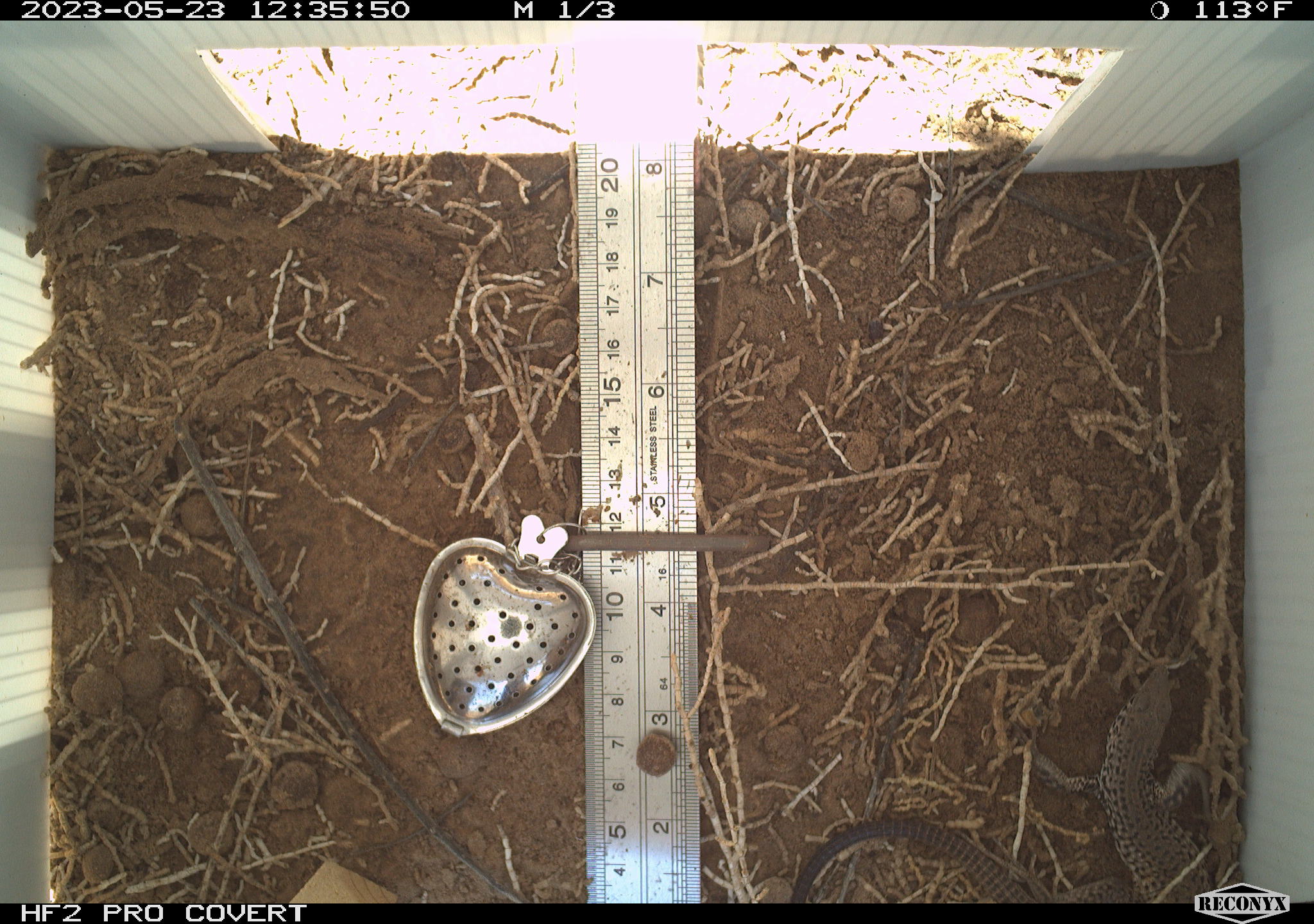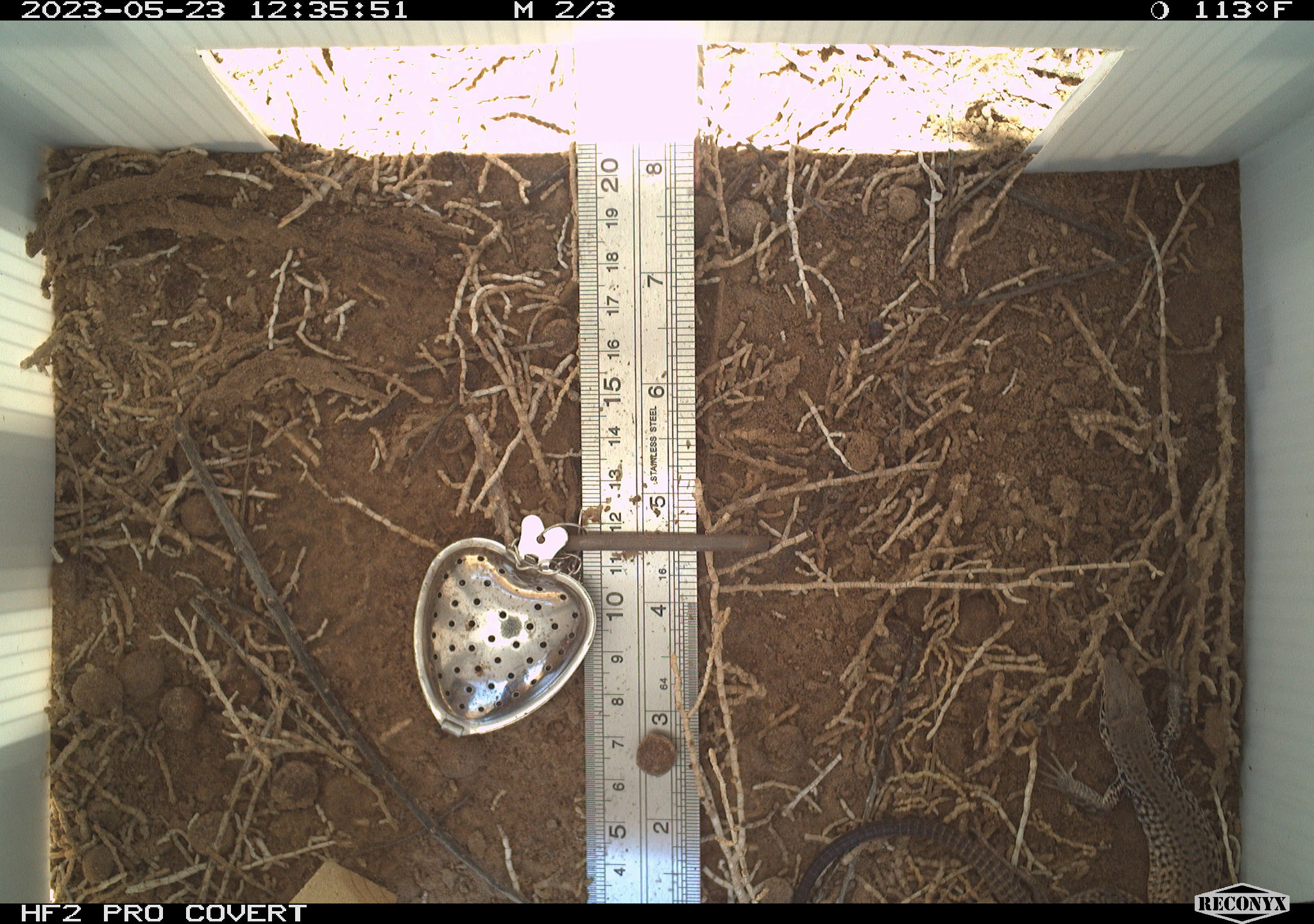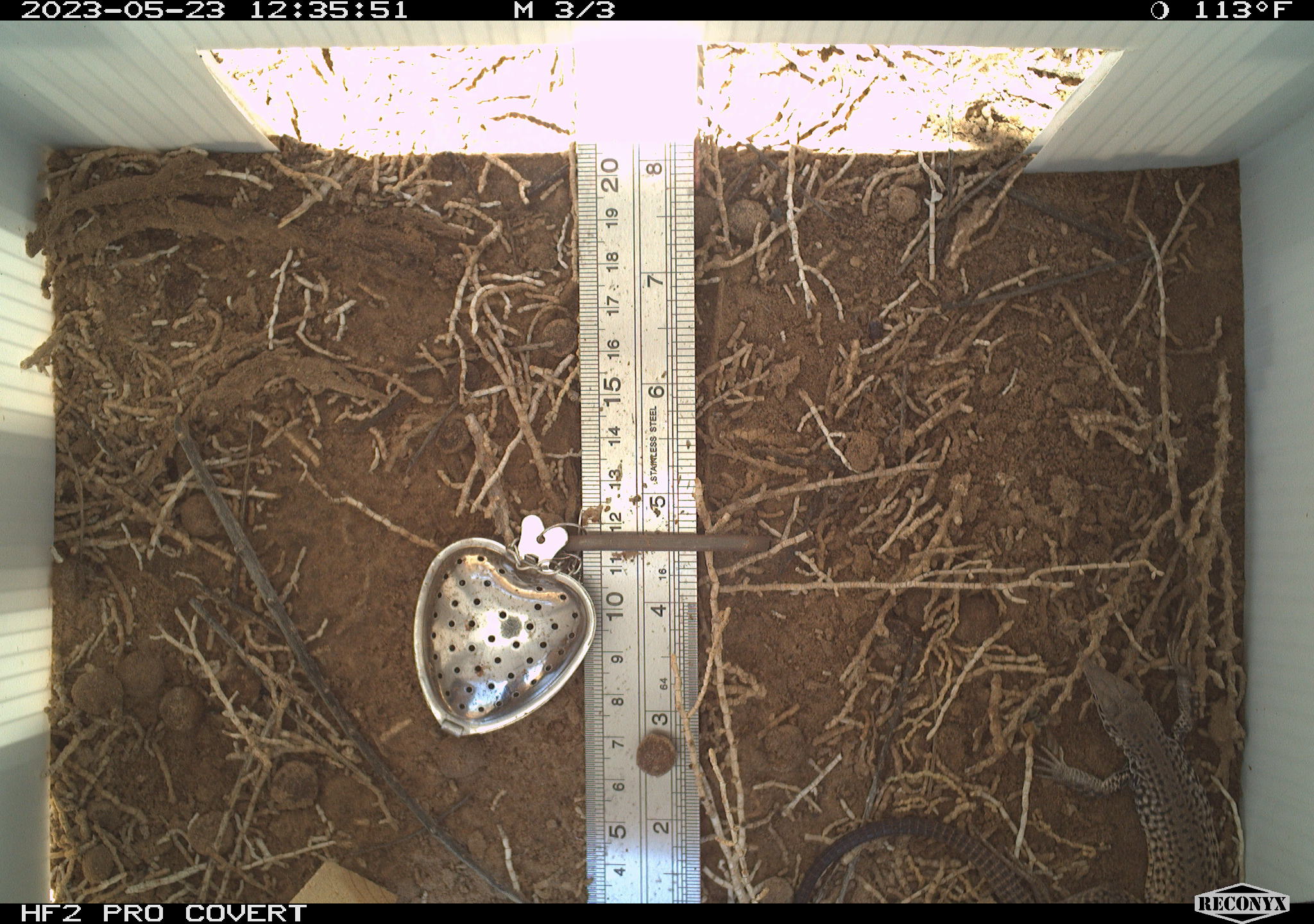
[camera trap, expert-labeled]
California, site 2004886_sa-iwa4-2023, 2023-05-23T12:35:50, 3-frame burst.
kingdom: Animalia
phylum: Chordata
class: Reptilia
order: Squamata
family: Teiidae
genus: Aspidoscelis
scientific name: Aspidoscelis tigris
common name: western whiptail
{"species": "western whiptail (Aspidoscelis tigris)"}